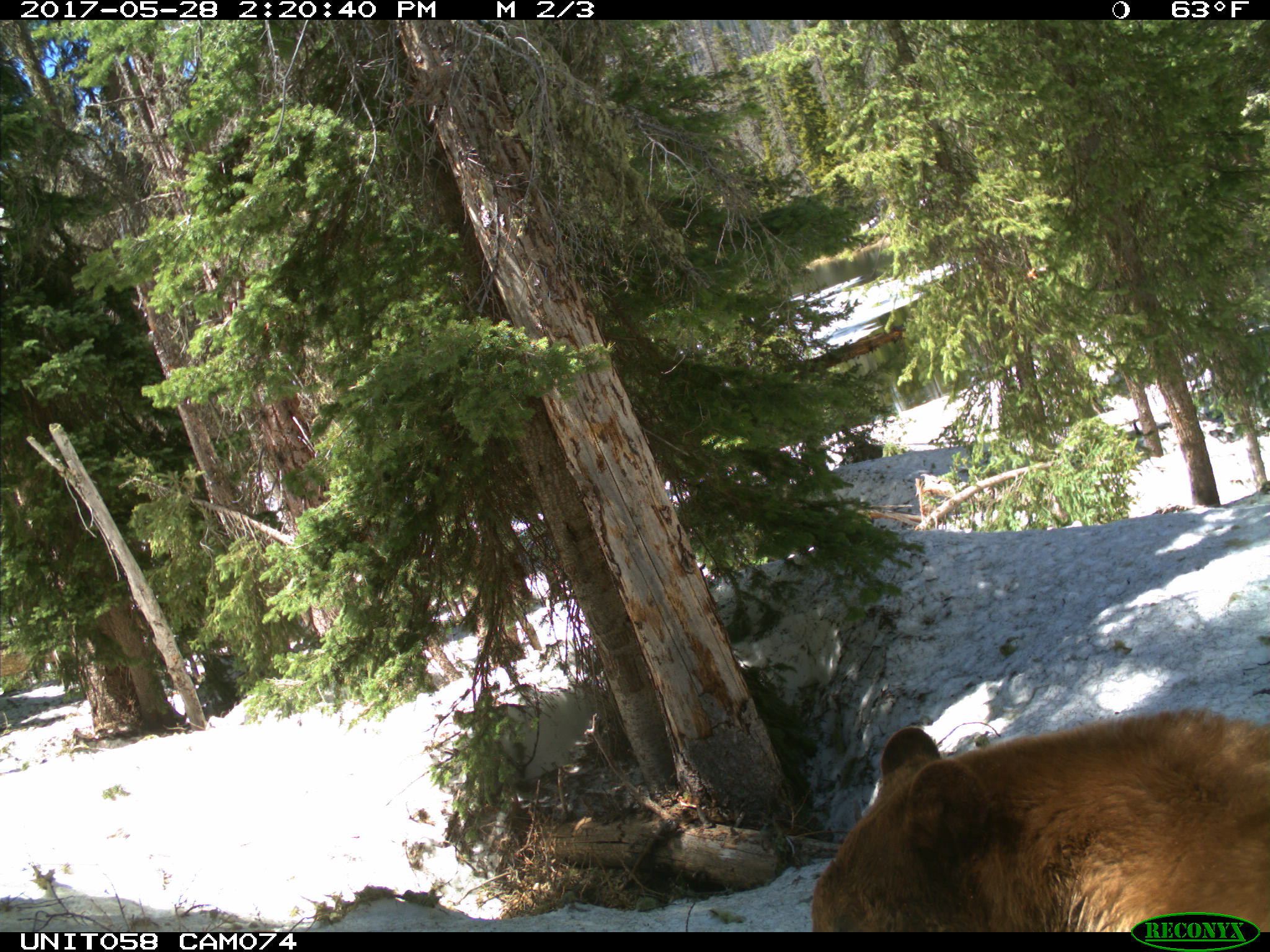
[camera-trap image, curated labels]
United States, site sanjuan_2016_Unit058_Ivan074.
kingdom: Animalia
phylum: Chordata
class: Mammalia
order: Carnivora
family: Ursidae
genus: Ursus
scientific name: Ursus americanus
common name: american black bear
Ursus americanus (american black bear).